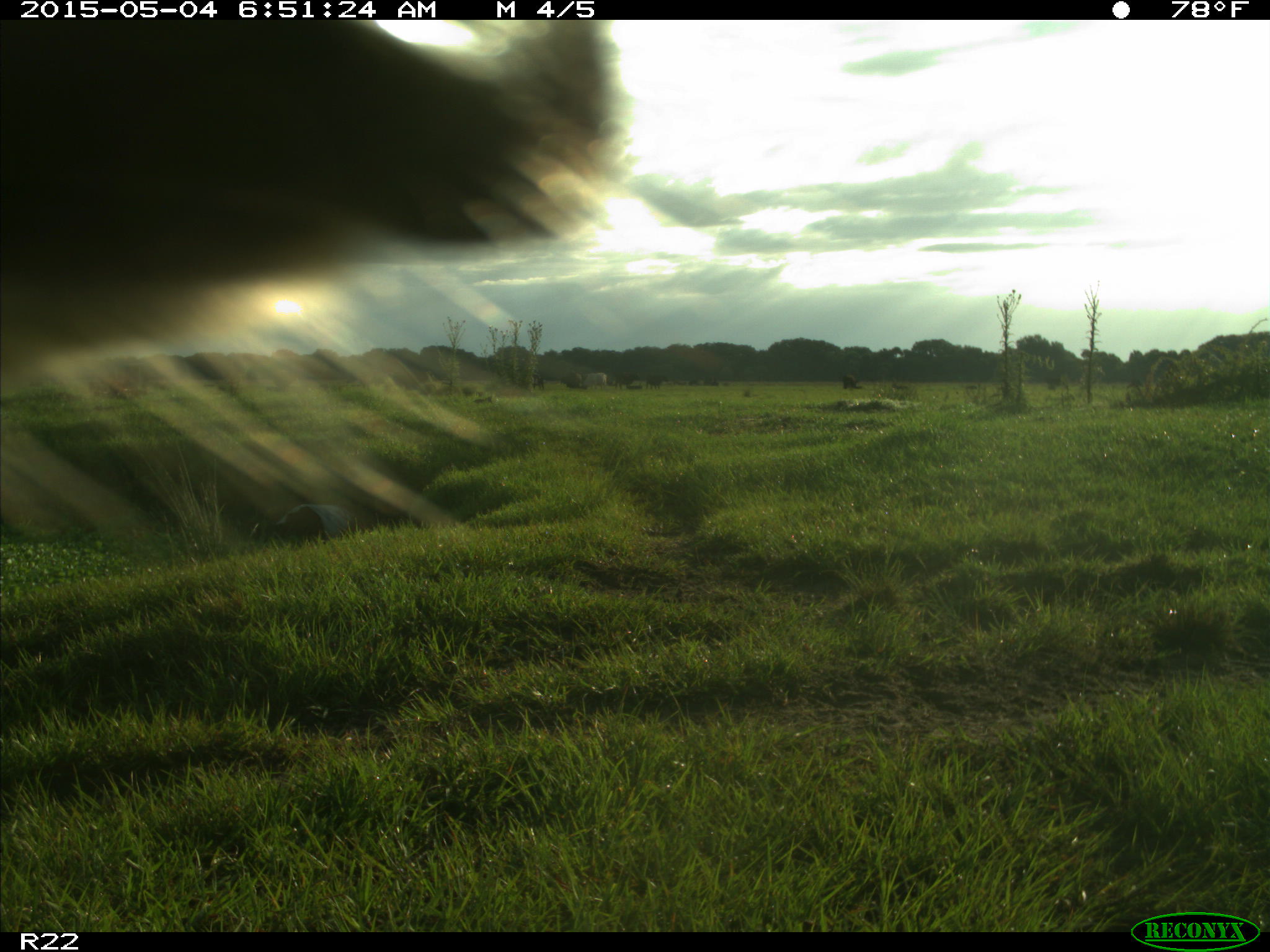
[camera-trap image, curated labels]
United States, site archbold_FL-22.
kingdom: Animalia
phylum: Chordata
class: Mammalia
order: Artiodactyla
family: Bovidae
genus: Bos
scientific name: Bos taurus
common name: domestic cow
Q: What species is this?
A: Bos taurus (domestic cow).